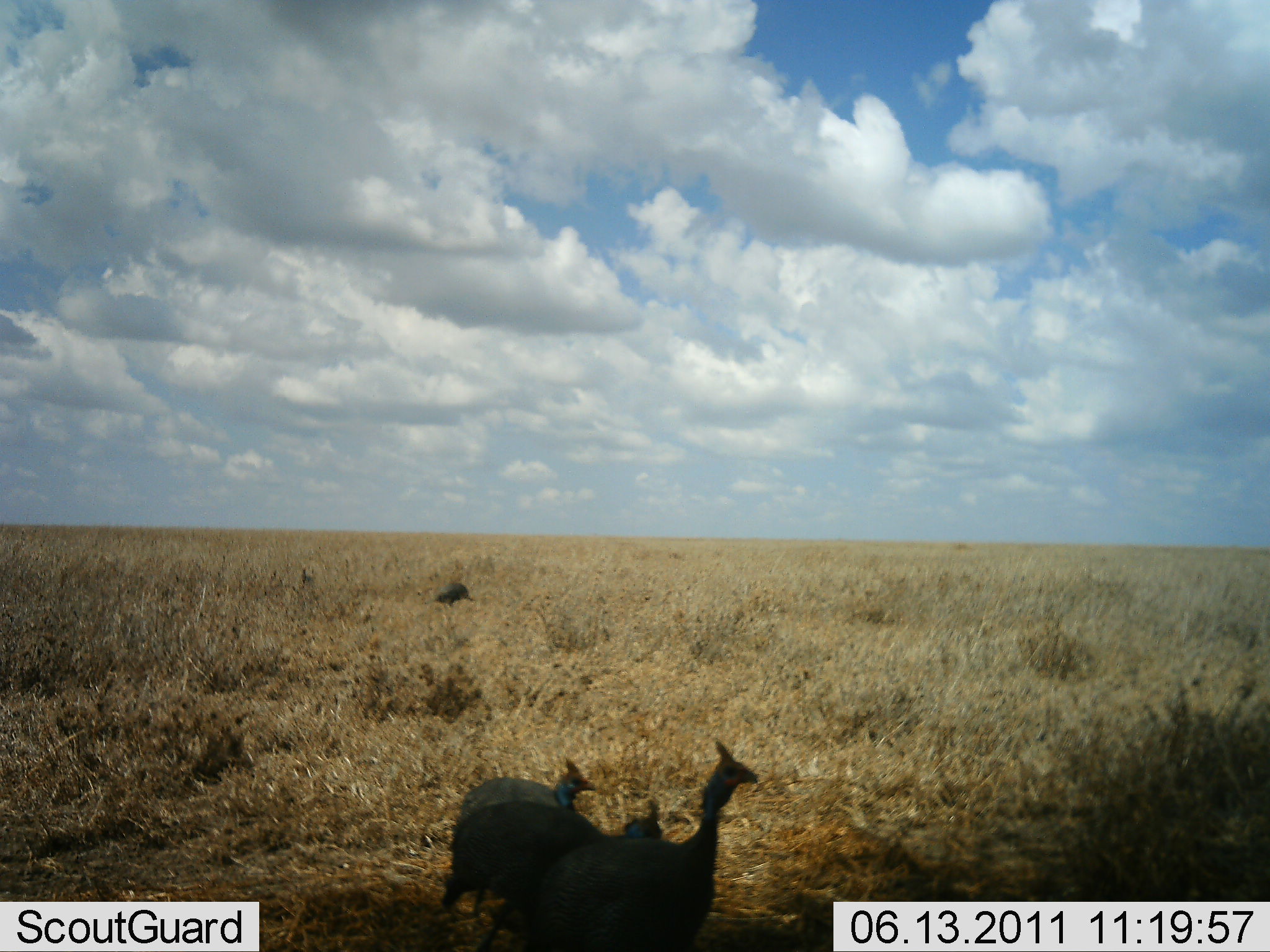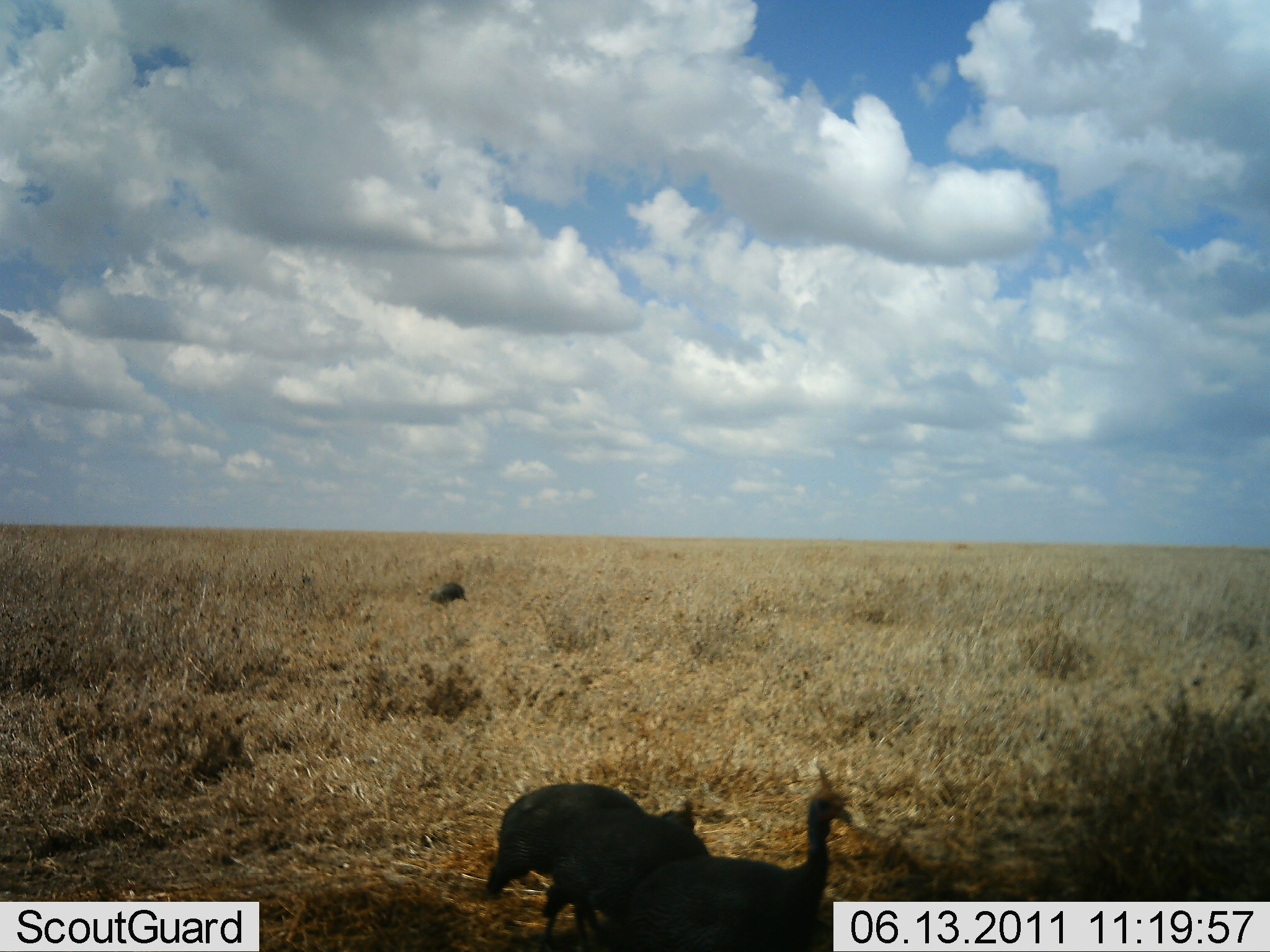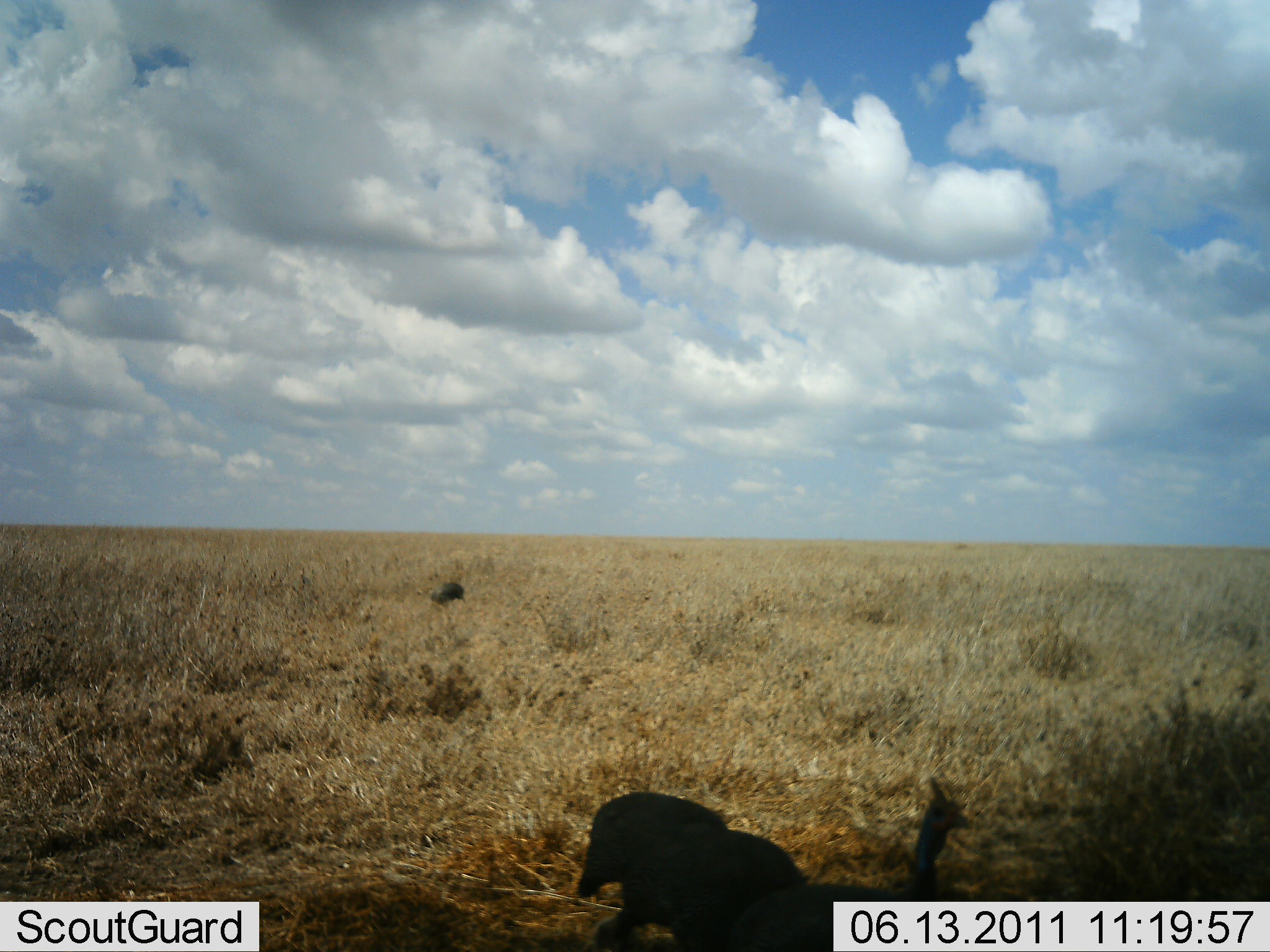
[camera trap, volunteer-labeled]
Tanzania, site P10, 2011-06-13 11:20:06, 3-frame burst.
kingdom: Animalia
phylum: Chordata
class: Aves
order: Galliformes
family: Numididae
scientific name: Numididae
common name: guinea fowl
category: guineafowl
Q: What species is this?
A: Guineafowl (guinea fowl) (Numididae).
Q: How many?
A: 5.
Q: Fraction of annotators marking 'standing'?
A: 9%.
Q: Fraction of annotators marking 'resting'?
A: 0%.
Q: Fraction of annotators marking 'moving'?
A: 73%.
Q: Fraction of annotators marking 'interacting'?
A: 0%.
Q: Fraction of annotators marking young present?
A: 0%.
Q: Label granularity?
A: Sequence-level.